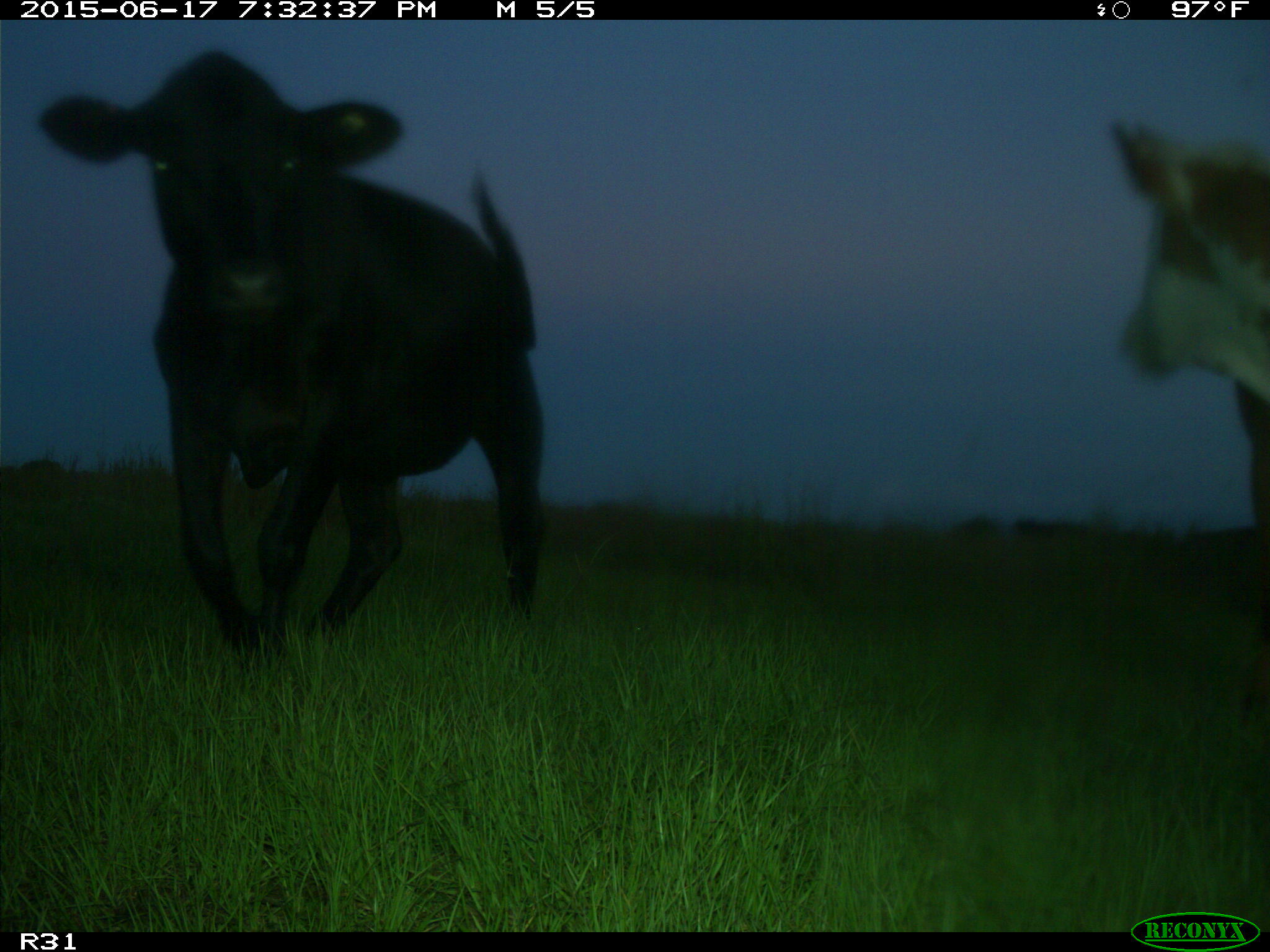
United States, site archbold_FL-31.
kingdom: Animalia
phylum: Chordata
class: Mammalia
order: Artiodactyla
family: Bovidae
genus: Bos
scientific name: Bos taurus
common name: domestic cow